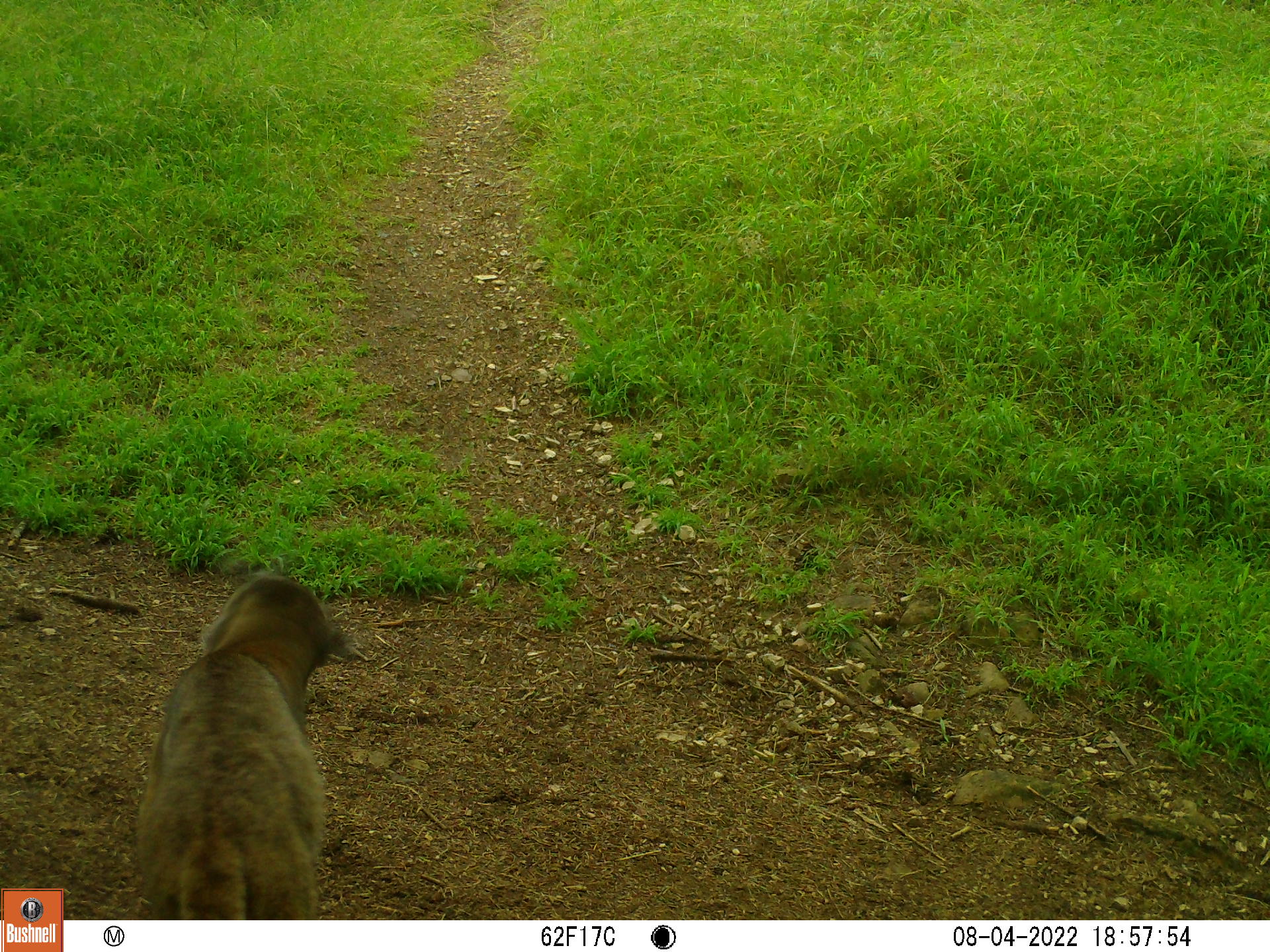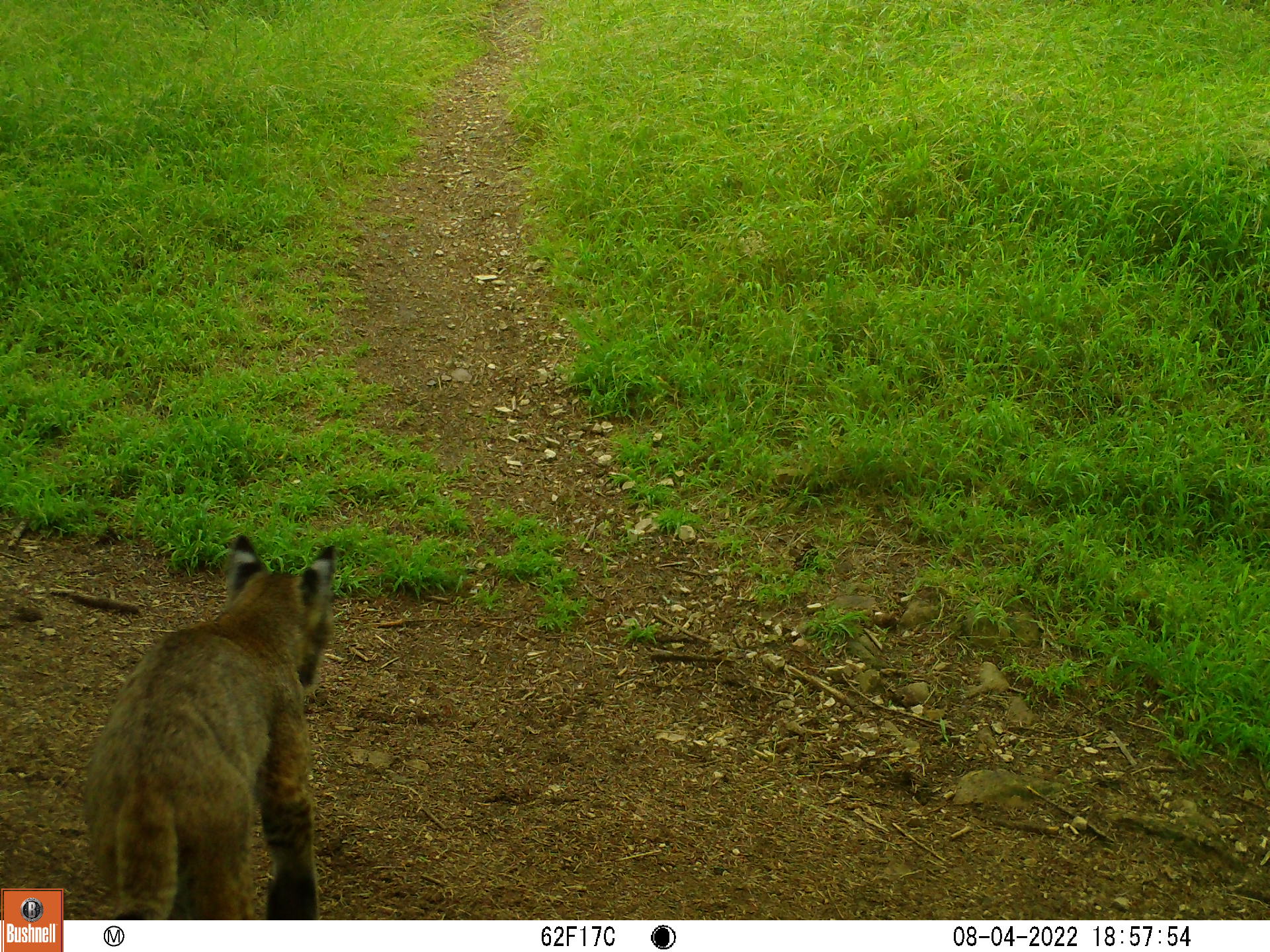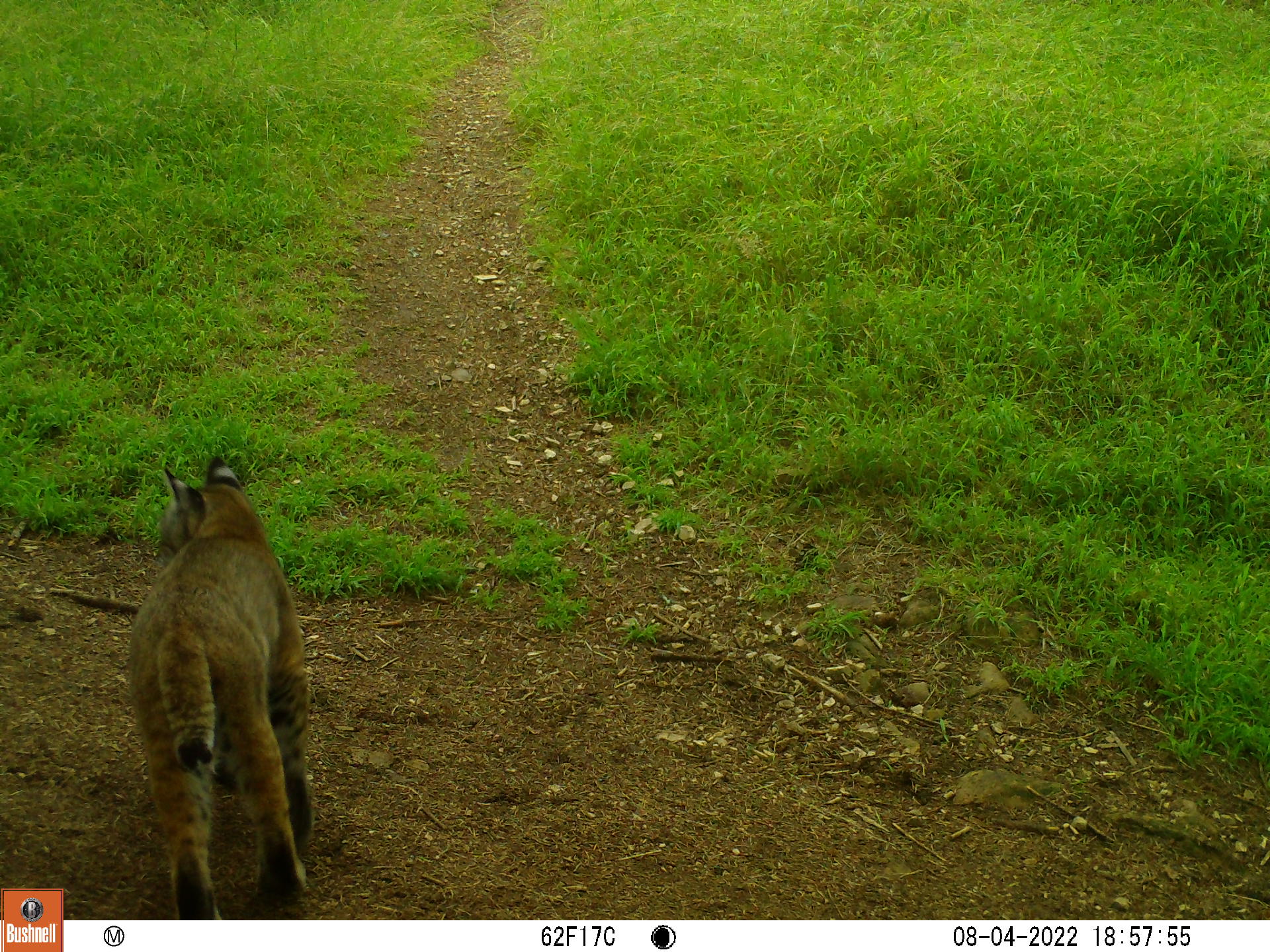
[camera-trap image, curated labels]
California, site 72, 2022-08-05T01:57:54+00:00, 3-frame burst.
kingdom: Animalia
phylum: Chordata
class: Mammalia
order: Carnivora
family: Felidae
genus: Lynx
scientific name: Lynx rufus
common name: bobcat